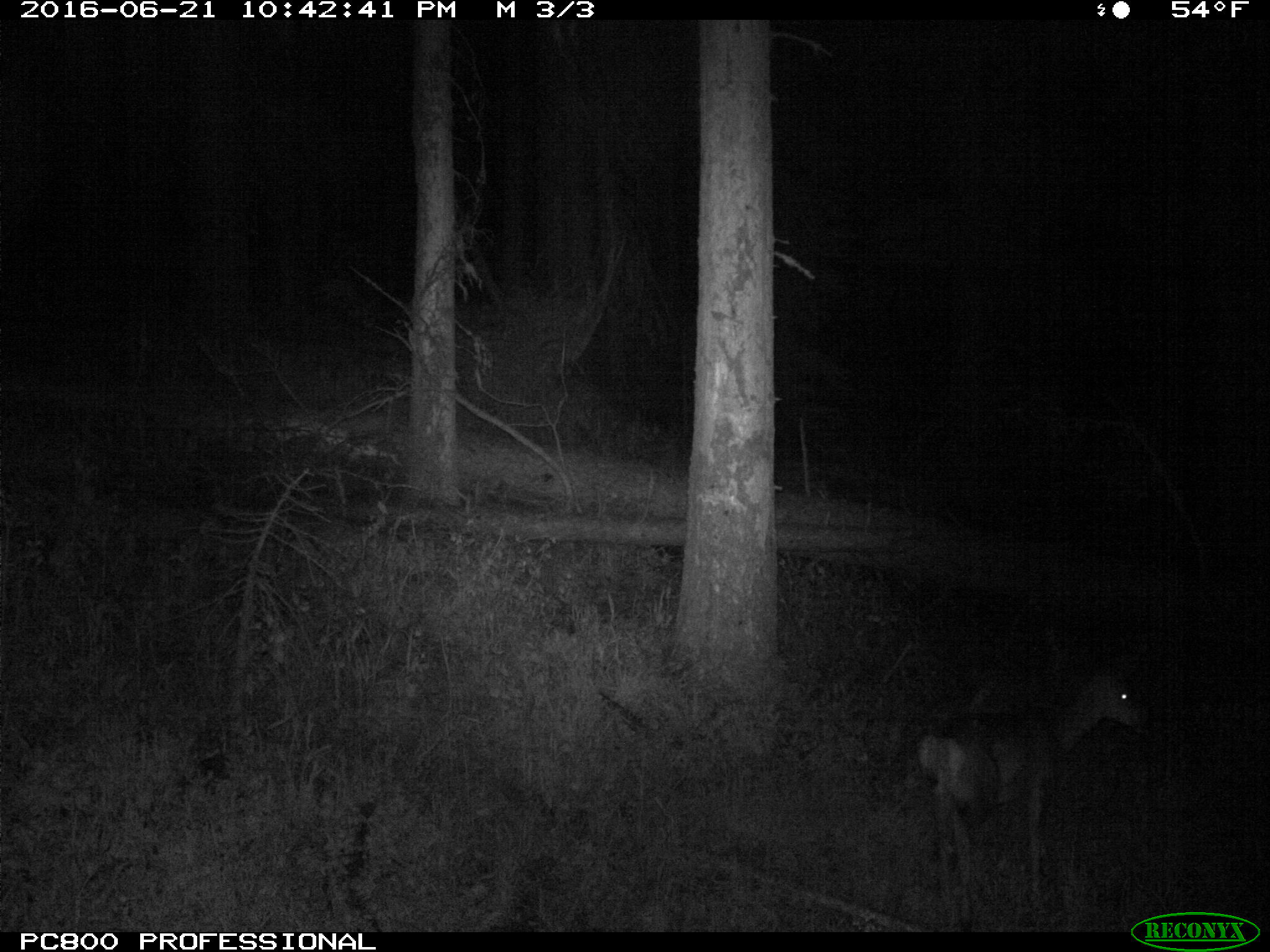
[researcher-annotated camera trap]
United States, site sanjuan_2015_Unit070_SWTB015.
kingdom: Animalia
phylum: Chordata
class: Mammalia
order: Artiodactyla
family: Cervidae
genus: Odocoileus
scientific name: Odocoileus hemionus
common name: mule deer